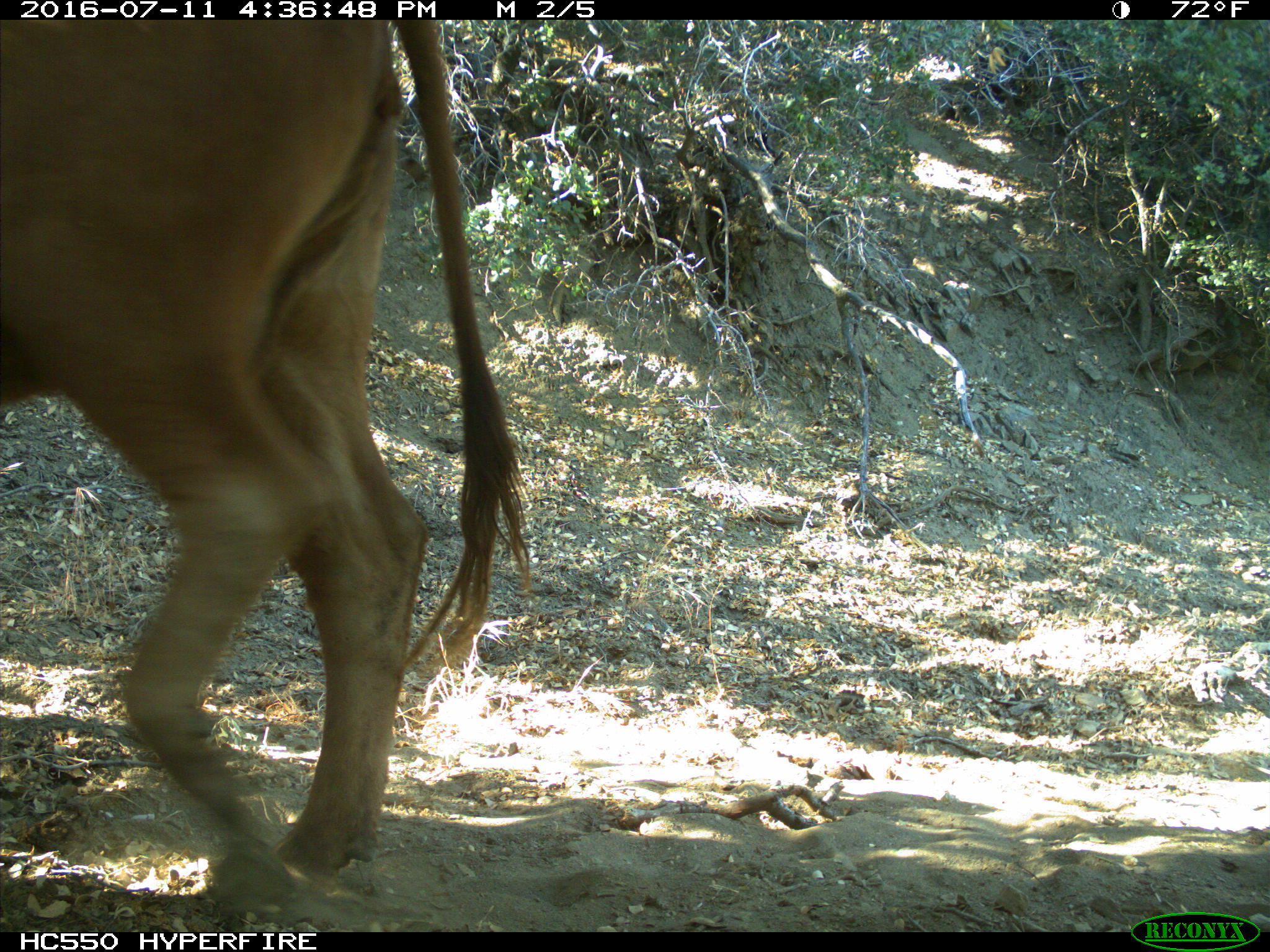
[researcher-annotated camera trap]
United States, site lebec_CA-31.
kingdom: Animalia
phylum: Chordata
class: Mammalia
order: Artiodactyla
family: Bovidae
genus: Bos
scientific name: Bos taurus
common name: domestic cow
Bos taurus (domestic cow).